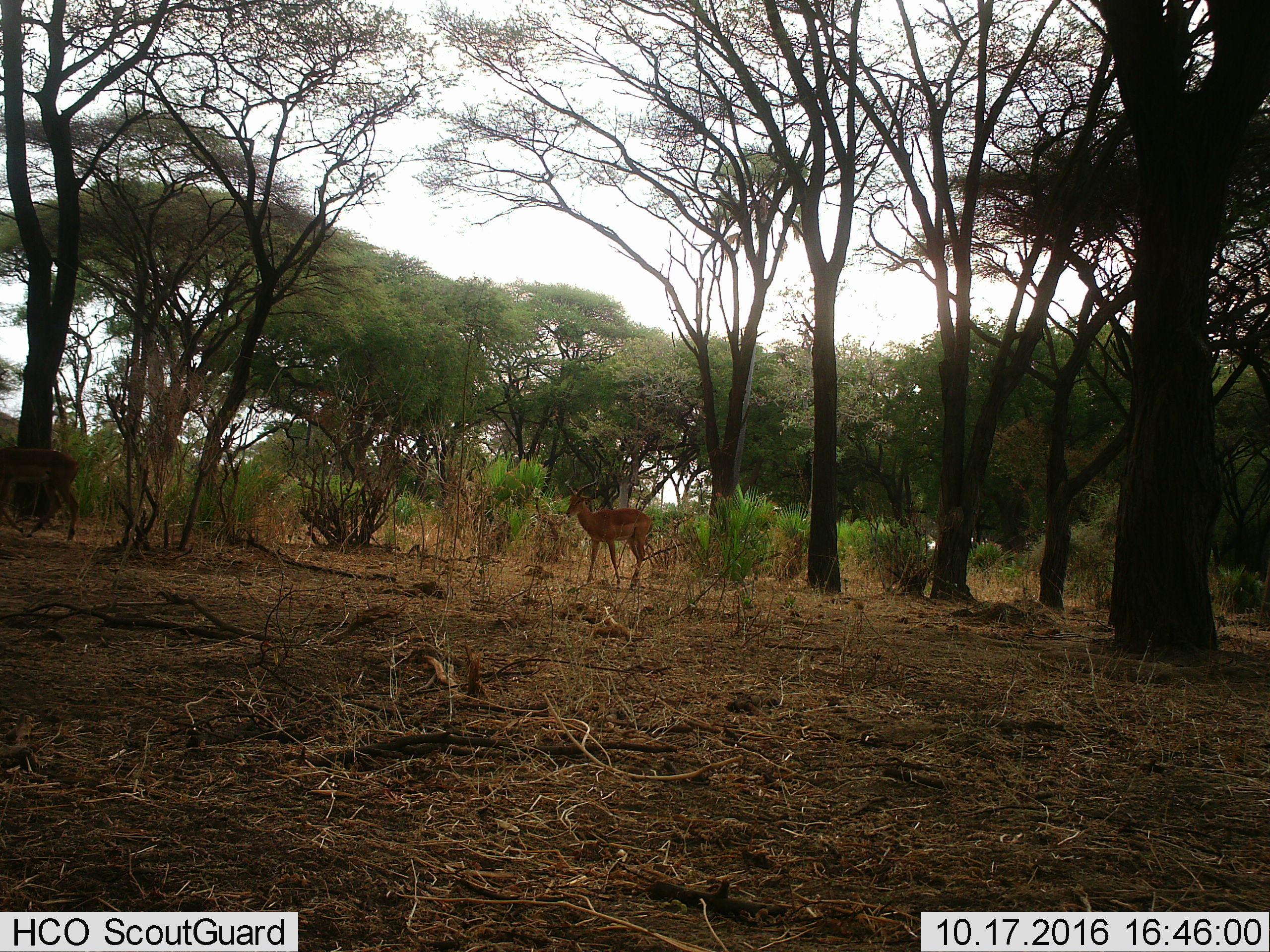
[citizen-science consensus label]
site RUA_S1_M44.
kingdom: Animalia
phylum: Chordata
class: Mammalia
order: Artiodactyla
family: Bovidae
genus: Aepyceros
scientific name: Aepyceros melampus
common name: impala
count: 2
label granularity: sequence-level